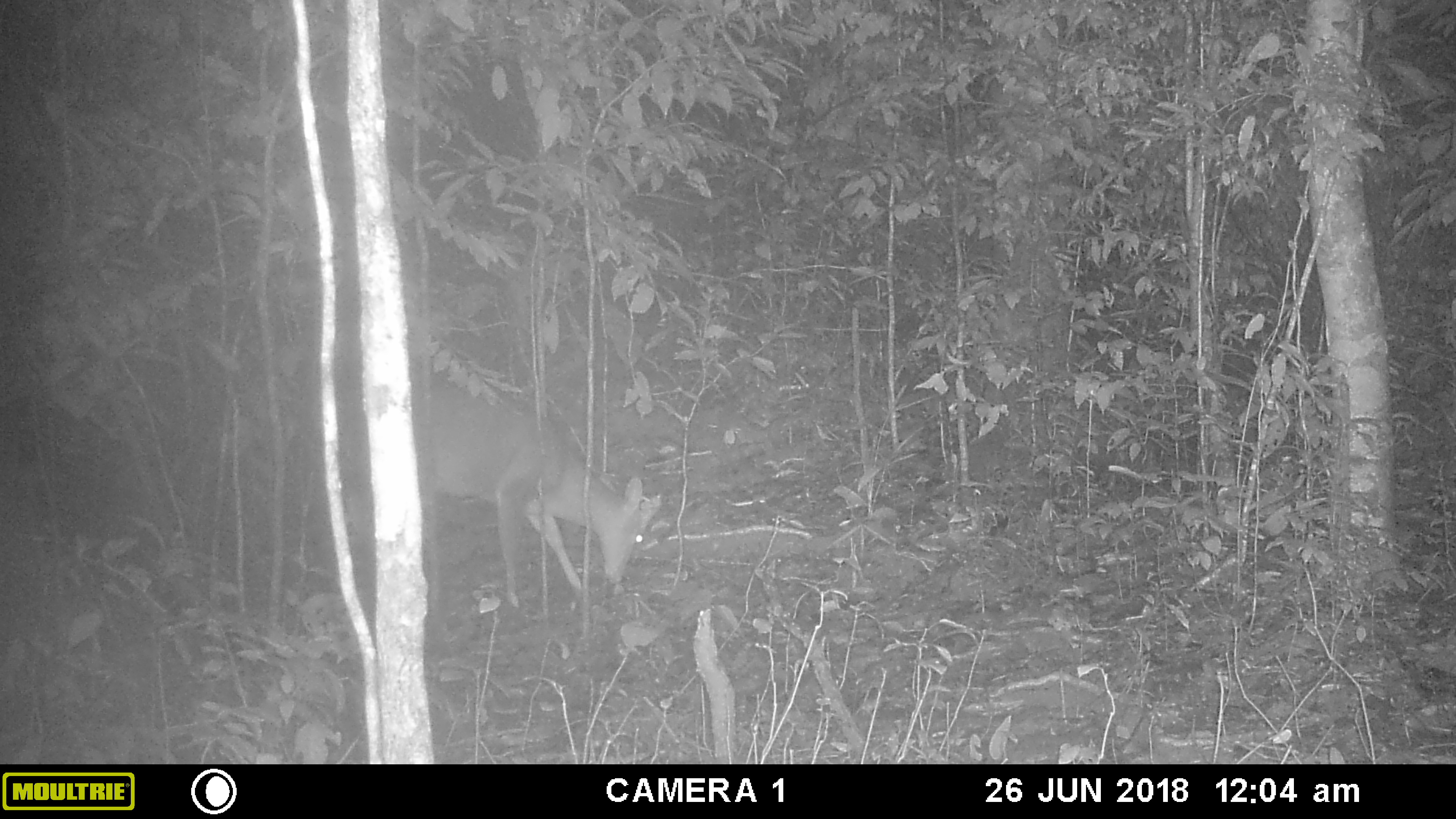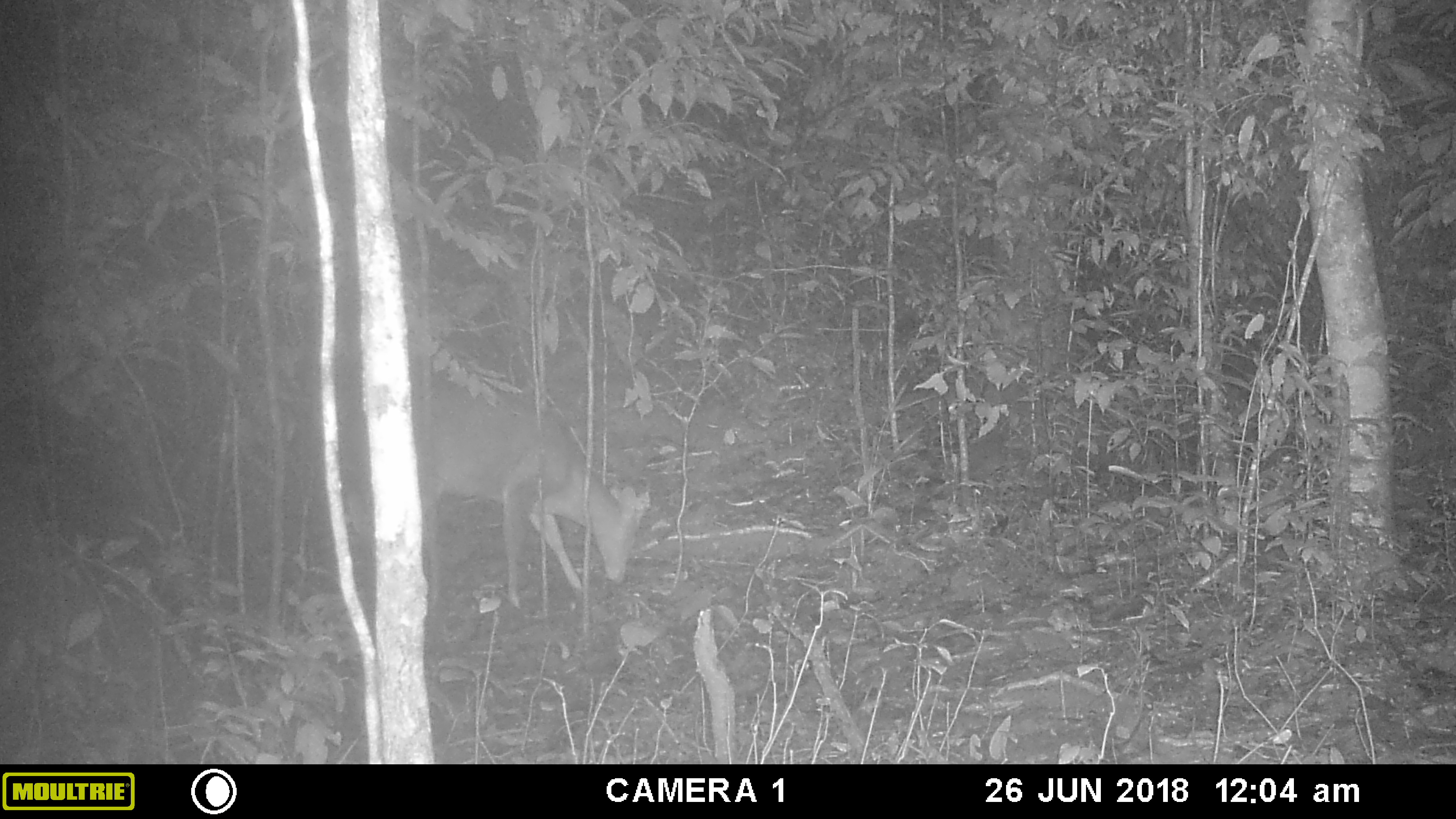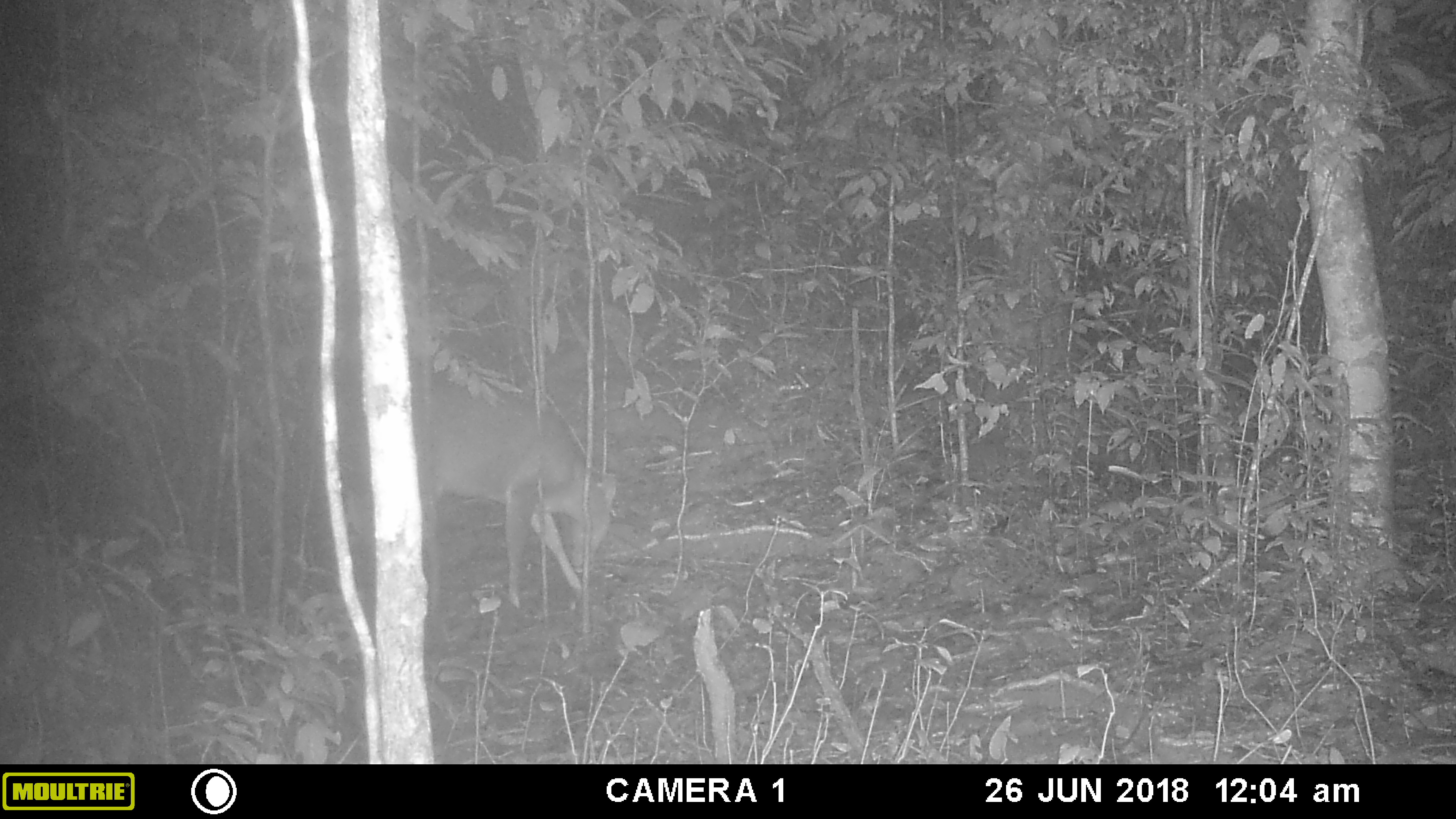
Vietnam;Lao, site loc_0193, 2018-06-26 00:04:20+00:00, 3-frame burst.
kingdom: Animalia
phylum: Chordata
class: Mammalia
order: Artiodactyla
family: Cervidae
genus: Muntiacus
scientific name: Muntiacus vuquangensis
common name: large-antlered muntjac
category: large antlered muntjac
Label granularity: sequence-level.